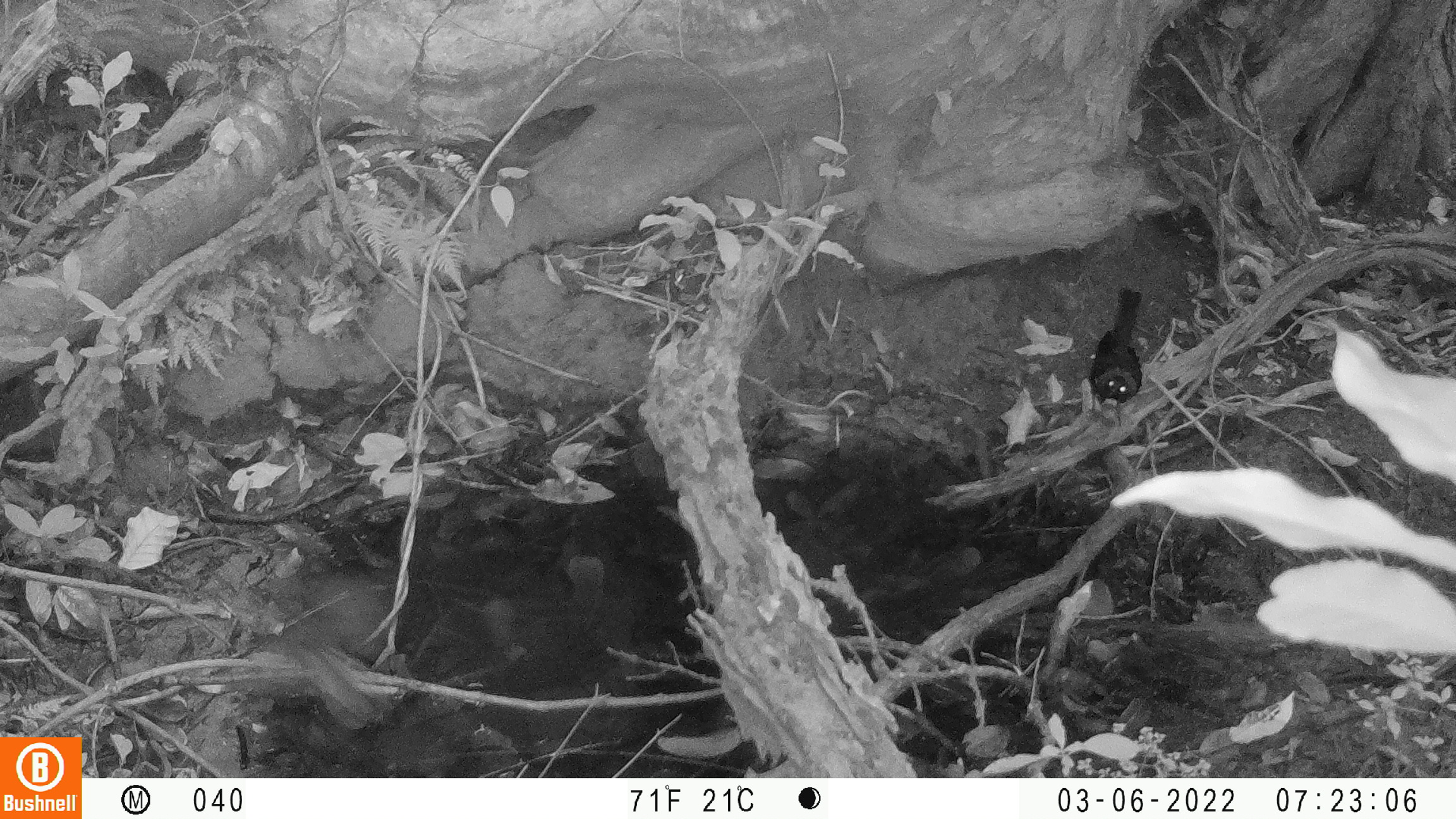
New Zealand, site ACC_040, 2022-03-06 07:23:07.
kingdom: Animalia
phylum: Chordata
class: Aves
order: Passeriformes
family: Meliphagidae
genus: Prosthemadera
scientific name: Prosthemadera novaeseelandiae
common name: tui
Tui (Prosthemadera novaeseelandiae).